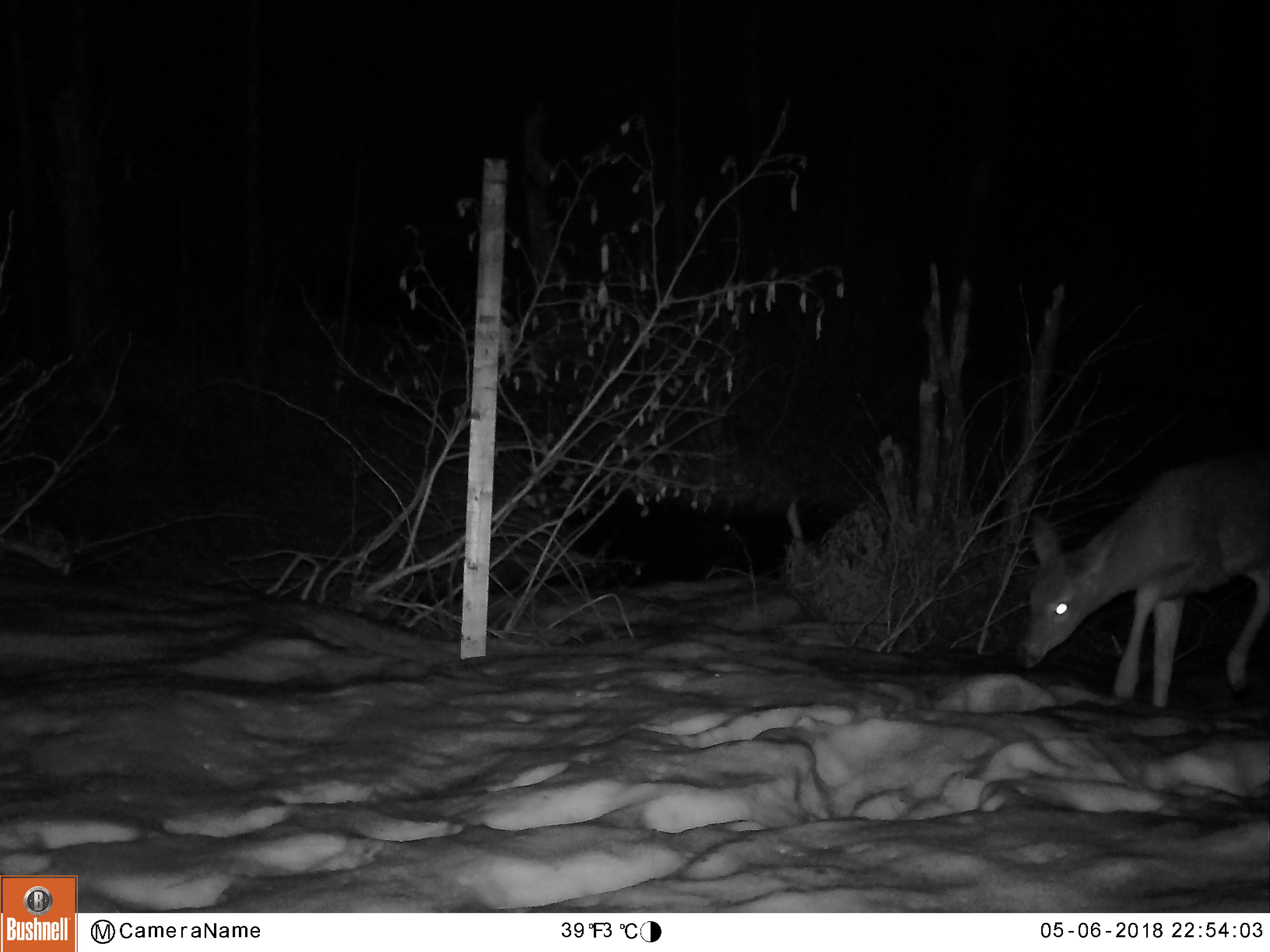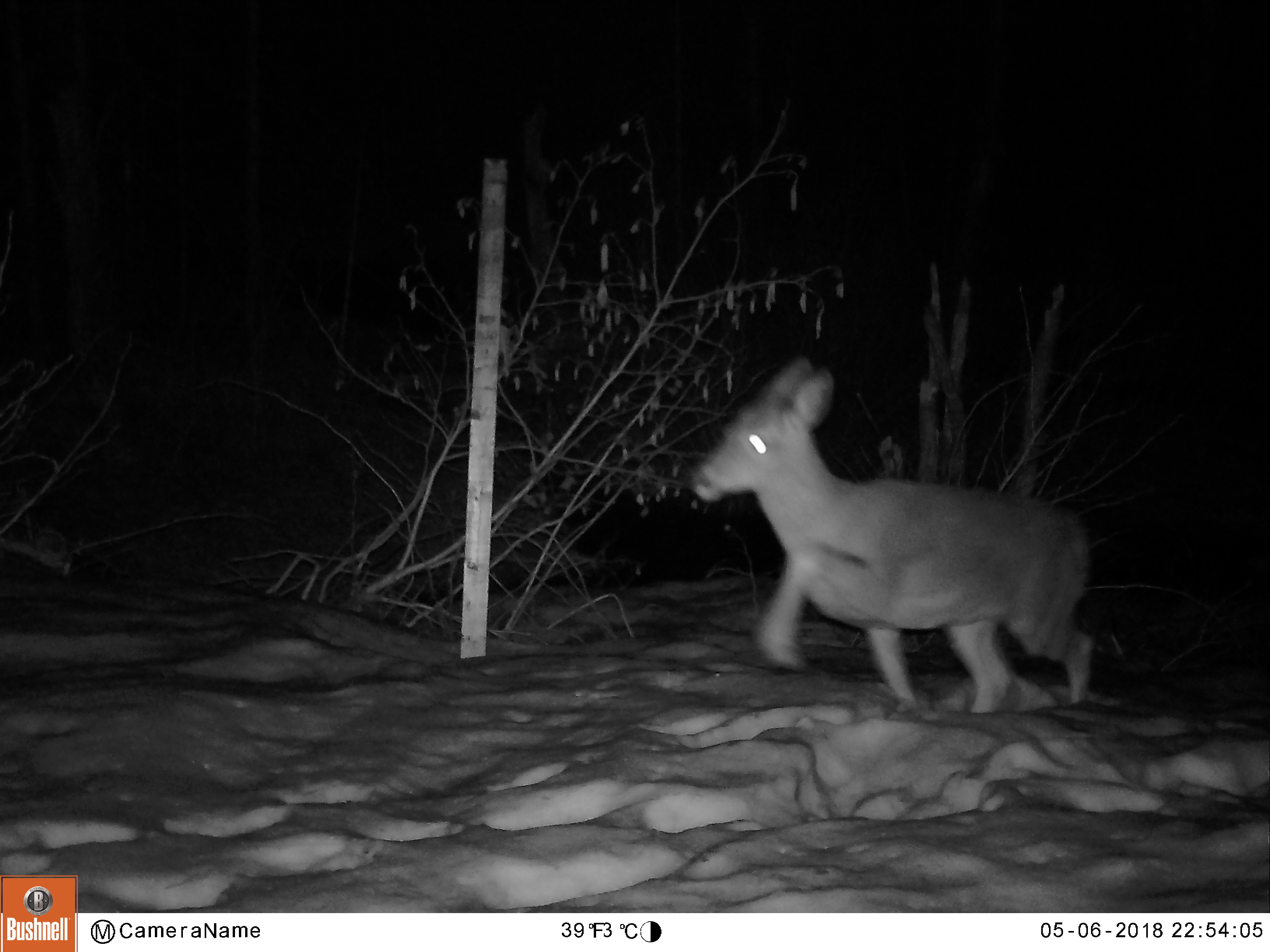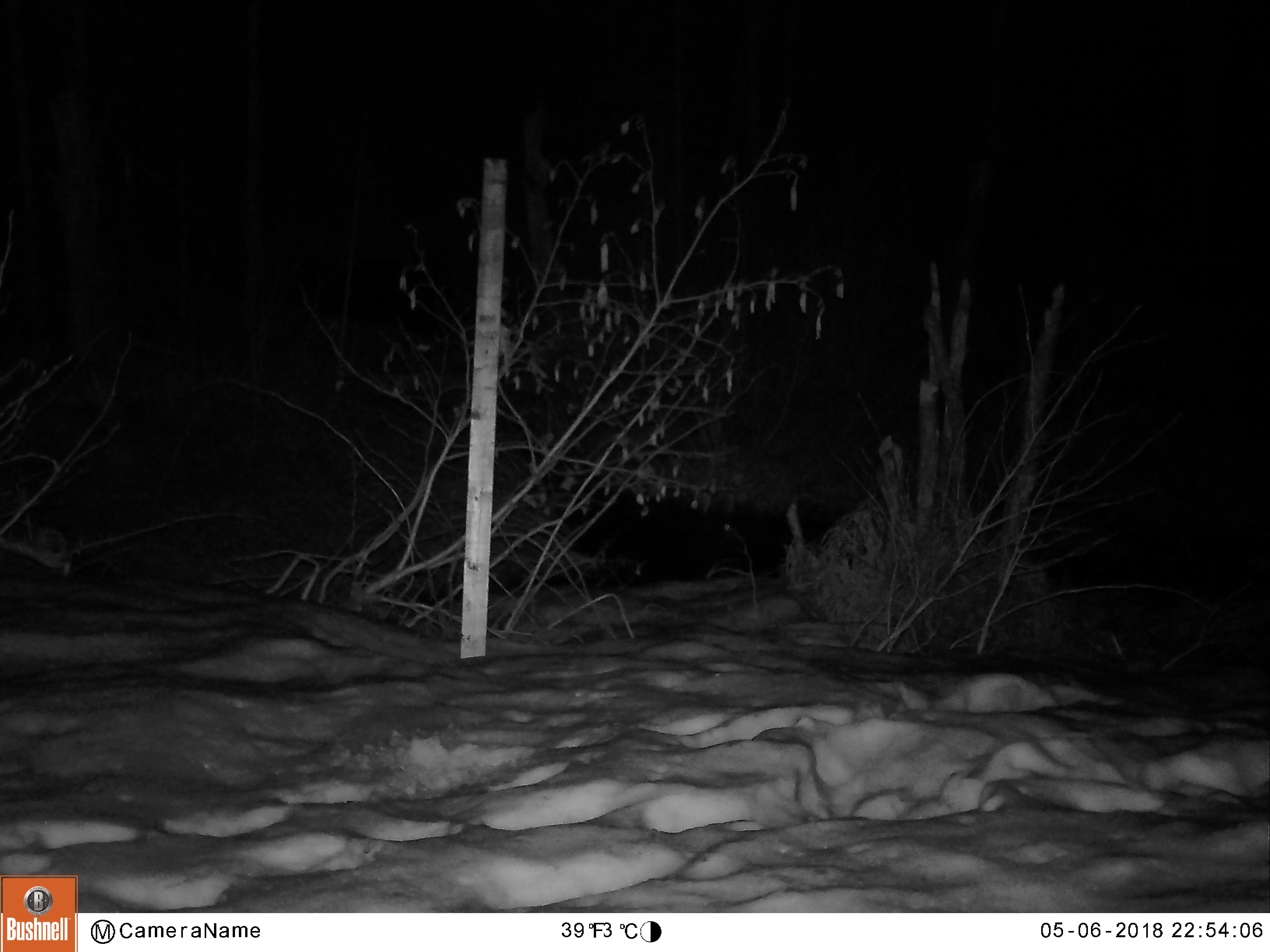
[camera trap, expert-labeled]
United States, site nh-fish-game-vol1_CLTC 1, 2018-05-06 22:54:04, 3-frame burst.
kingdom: Animalia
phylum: Chordata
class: Mammalia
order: Artiodactyla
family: Cervidae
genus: Odocoileus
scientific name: Odocoileus virginianus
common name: white-tailed deer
White-tailed deer (Odocoileus virginianus).